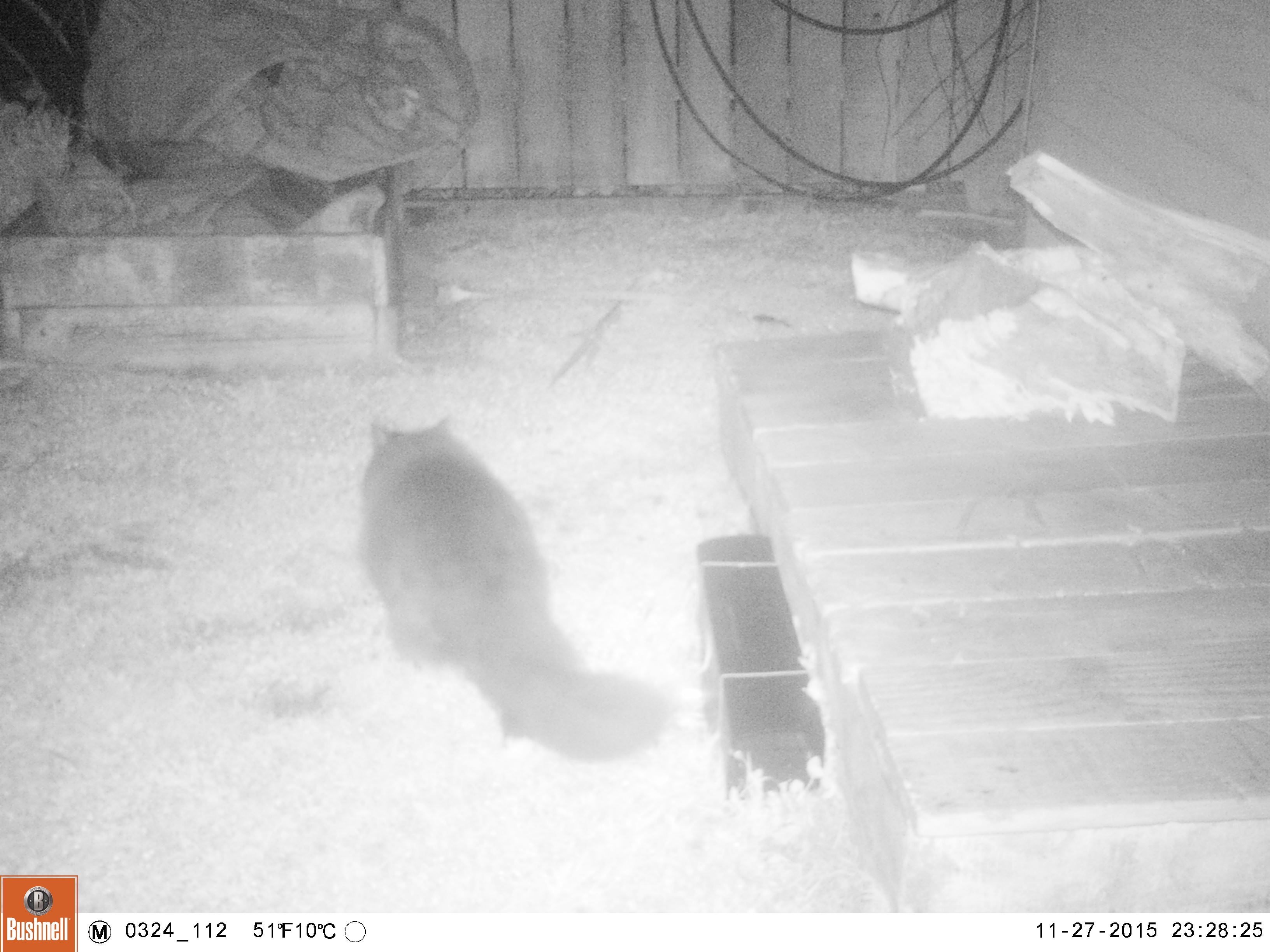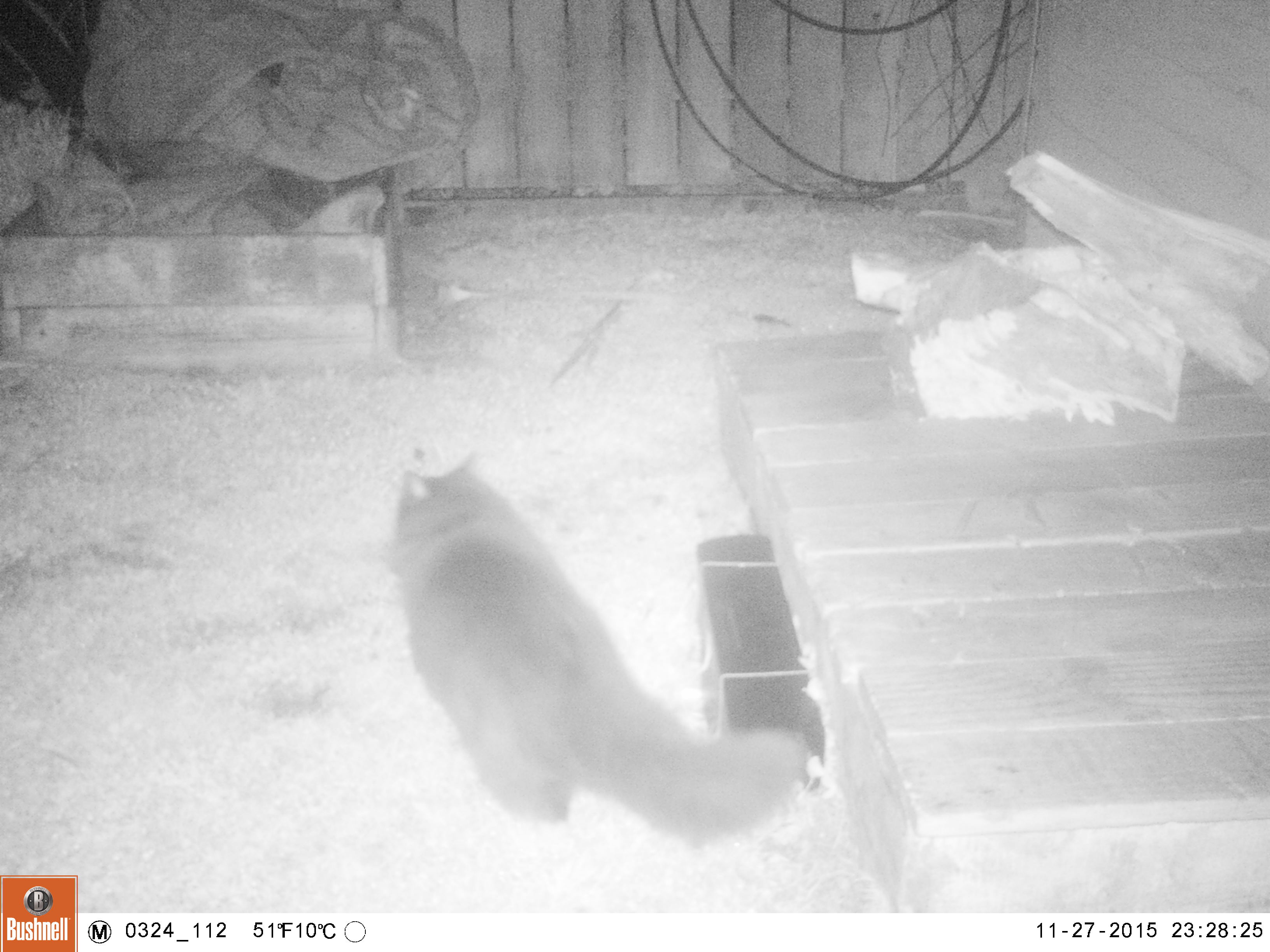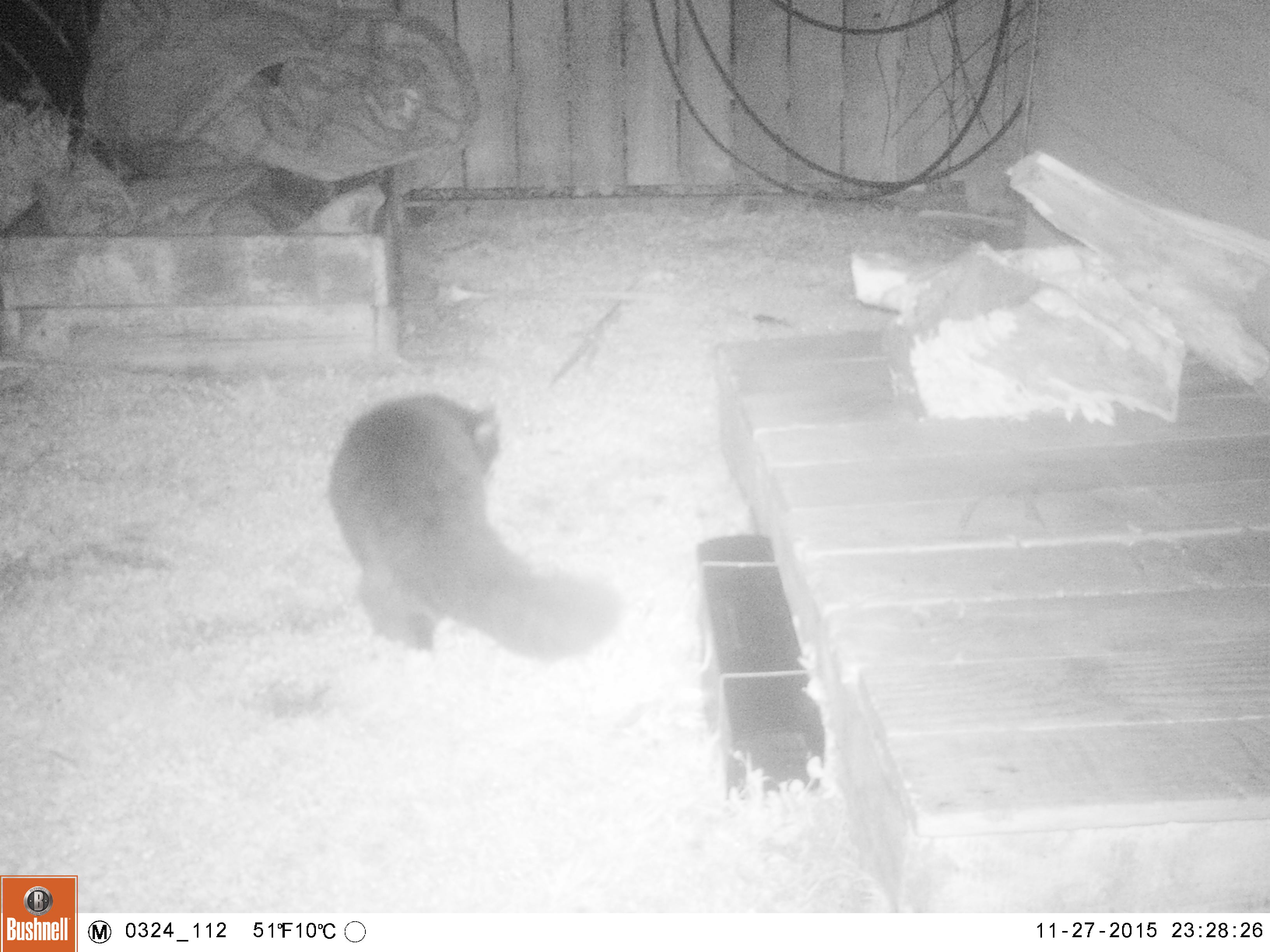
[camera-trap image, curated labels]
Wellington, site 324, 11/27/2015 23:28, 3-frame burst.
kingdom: Animalia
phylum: Chordata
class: Mammalia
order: Carnivora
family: Felidae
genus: Felis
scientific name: Felis catus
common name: cat